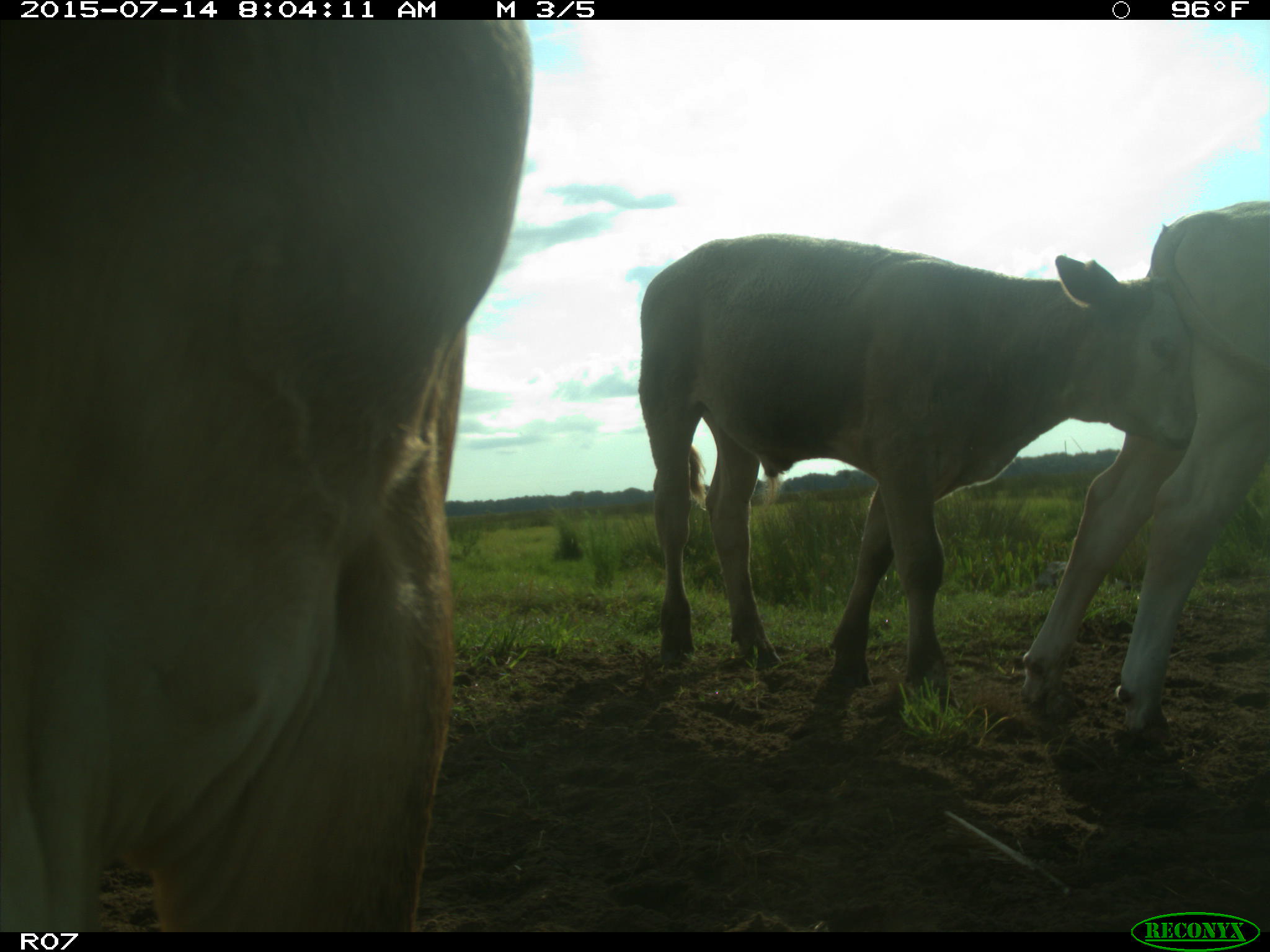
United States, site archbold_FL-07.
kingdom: Animalia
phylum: Chordata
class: Mammalia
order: Artiodactyla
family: Bovidae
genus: Bos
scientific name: Bos taurus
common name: domestic cow